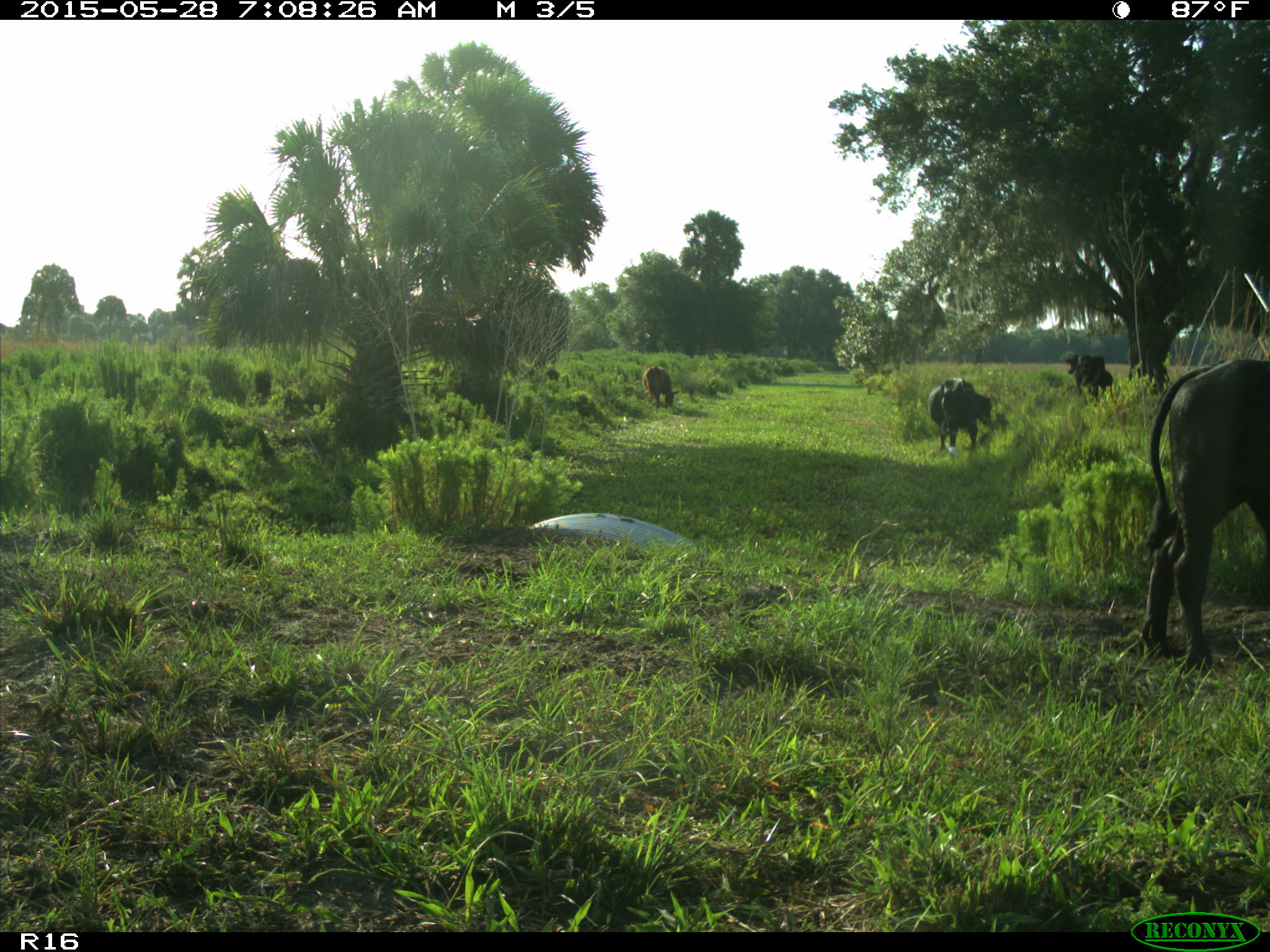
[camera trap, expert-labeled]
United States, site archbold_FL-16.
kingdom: Animalia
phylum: Chordata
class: Mammalia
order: Artiodactyla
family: Bovidae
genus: Bos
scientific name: Bos taurus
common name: domestic cow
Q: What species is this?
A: Bos taurus (domestic cow).